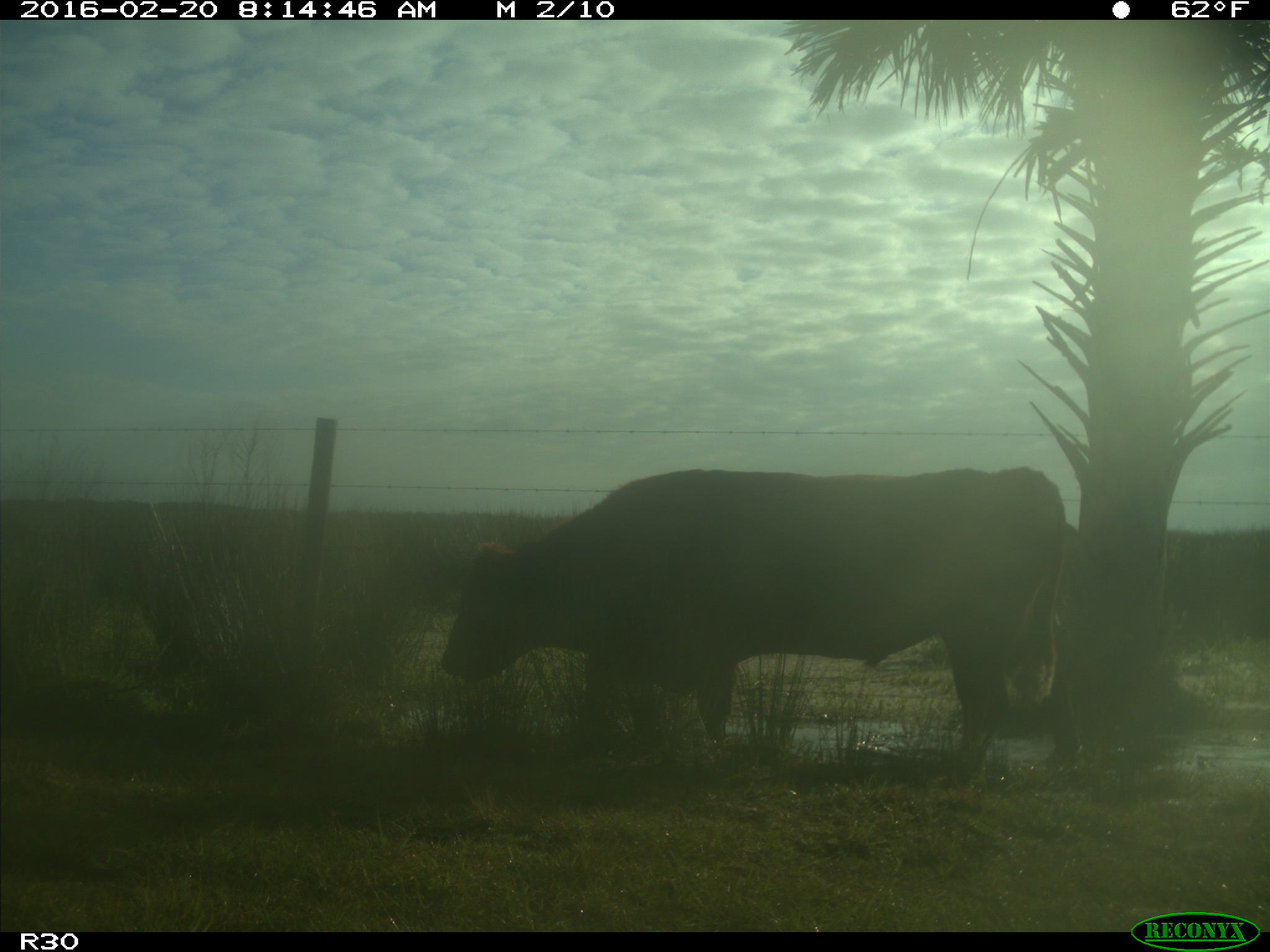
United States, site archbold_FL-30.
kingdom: Animalia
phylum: Chordata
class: Mammalia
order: Artiodactyla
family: Bovidae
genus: Bos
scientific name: Bos taurus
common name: domestic cow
Bos taurus (domestic cow).